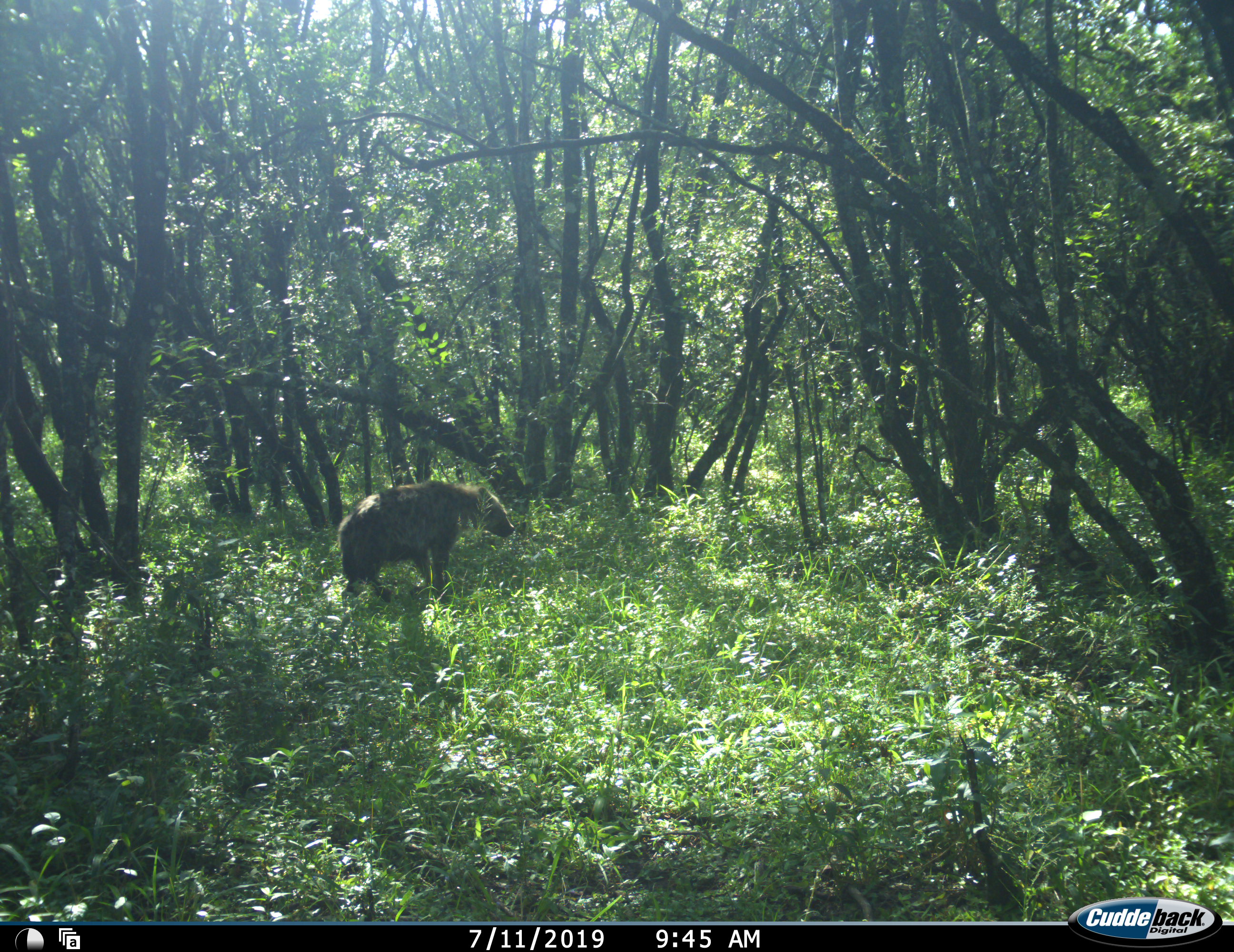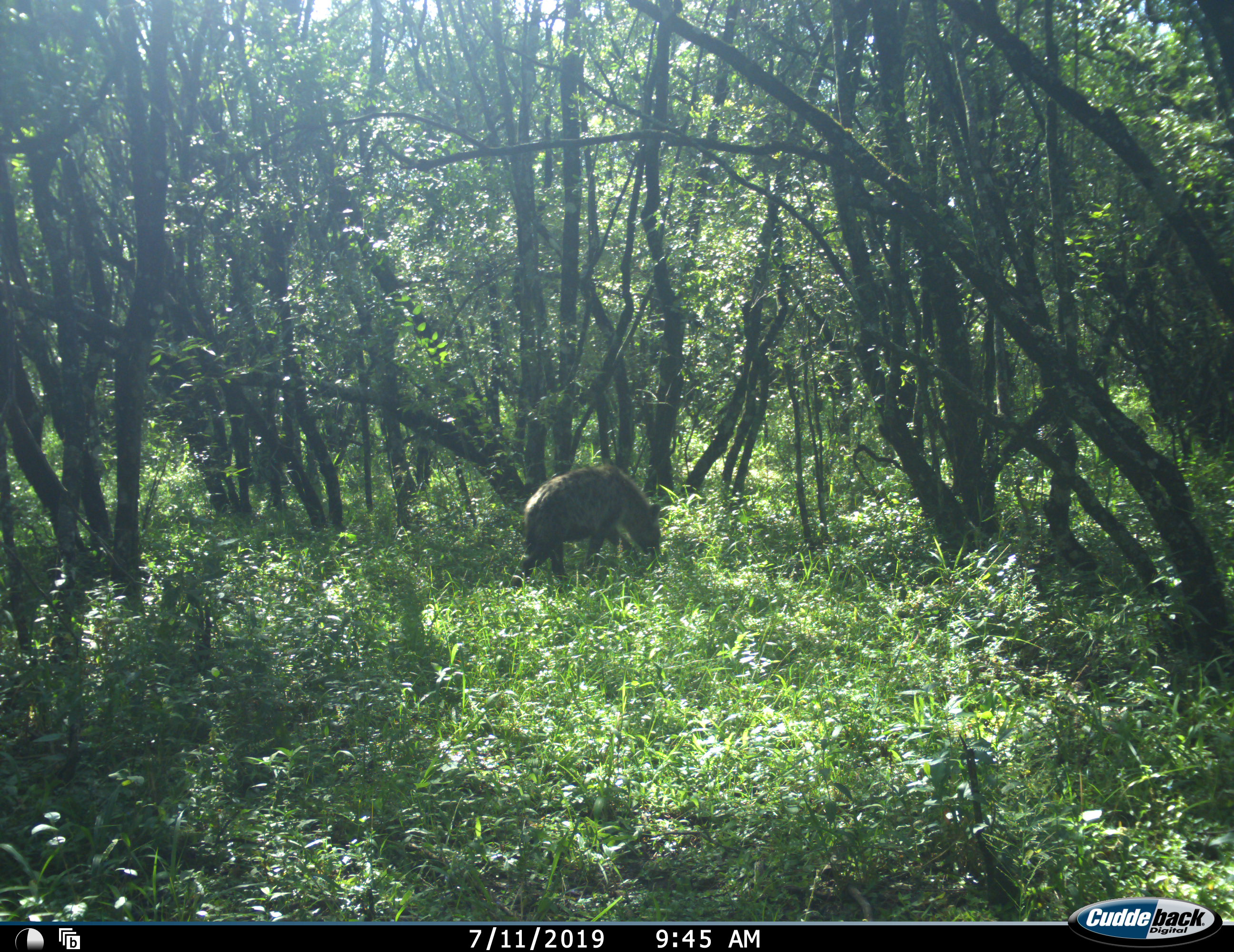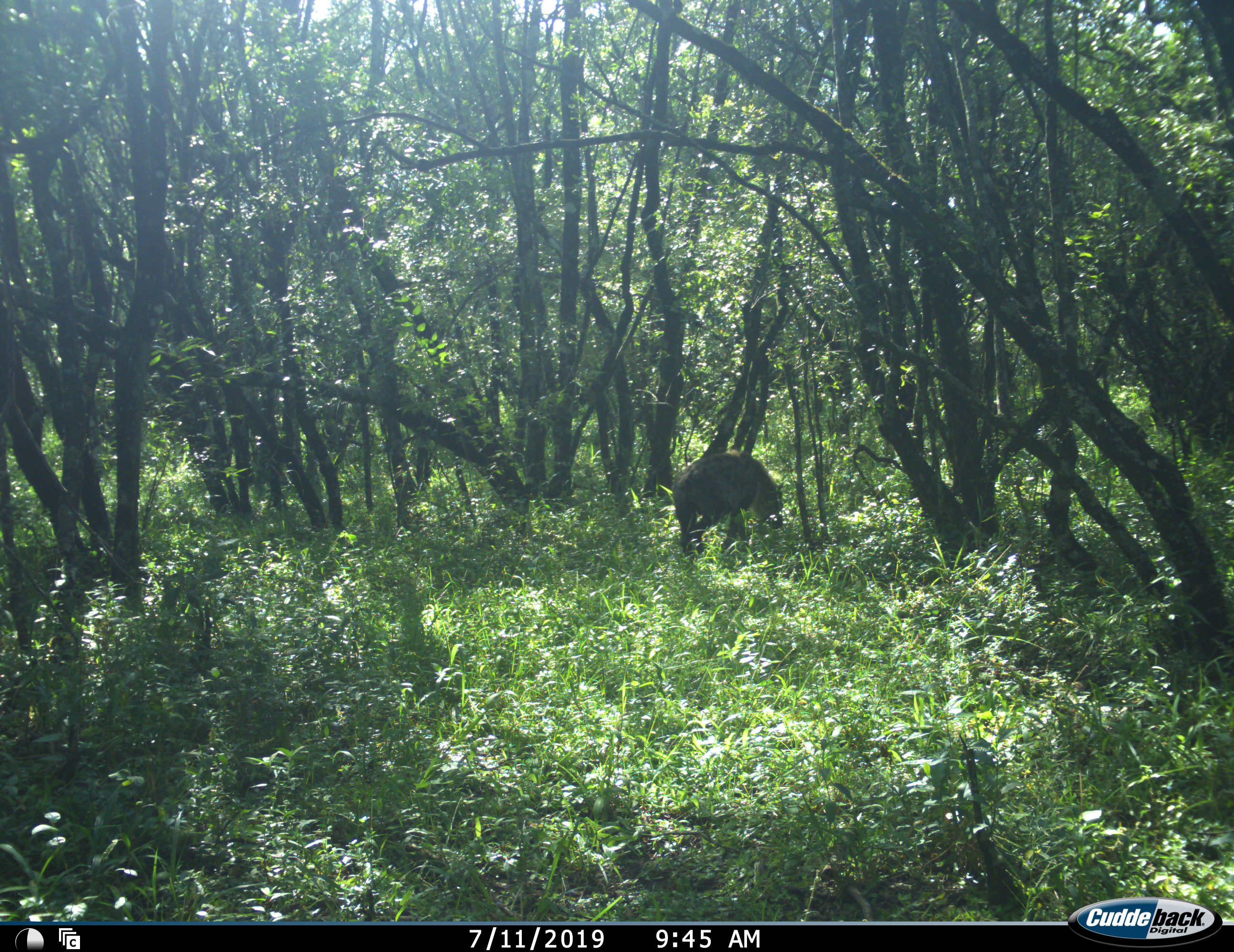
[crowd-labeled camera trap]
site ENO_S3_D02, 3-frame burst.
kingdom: Animalia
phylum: Chordata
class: Mammalia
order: Carnivora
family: Hyaenidae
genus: Crocuta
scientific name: Crocuta crocuta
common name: spotted hyena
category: hyenaspotted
Hyenaspotted (spotted hyena) (Crocuta crocuta), count 1. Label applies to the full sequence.